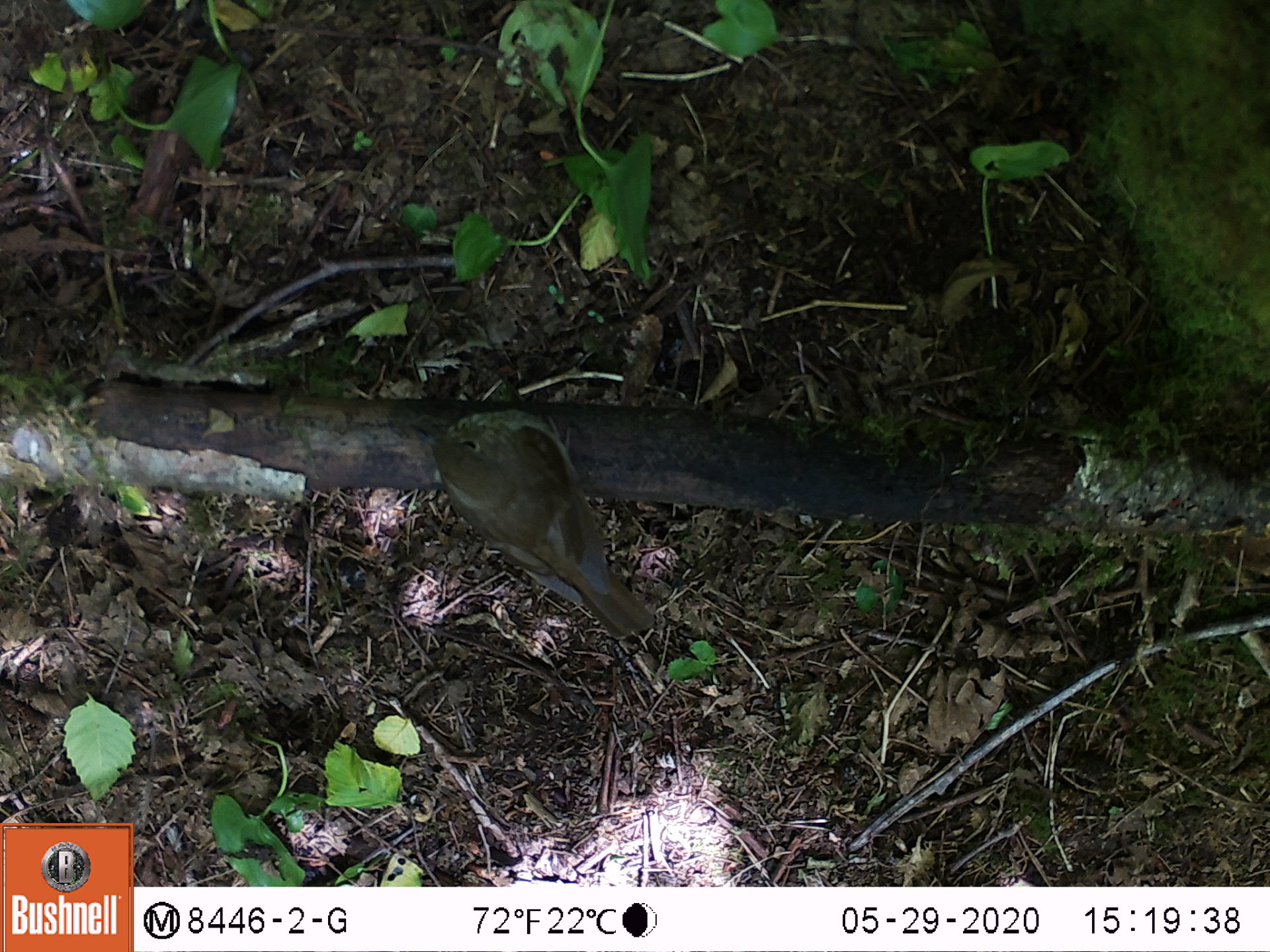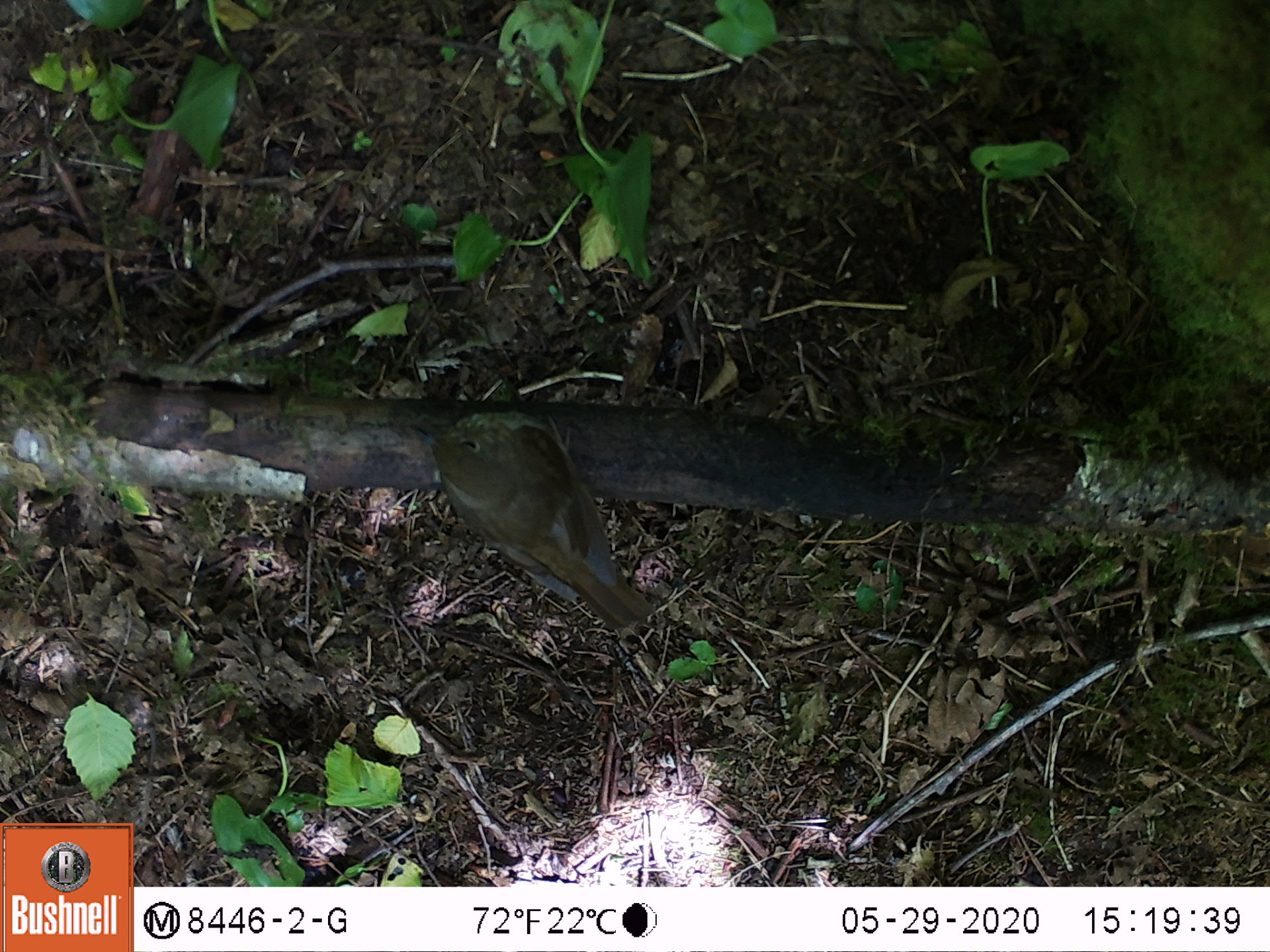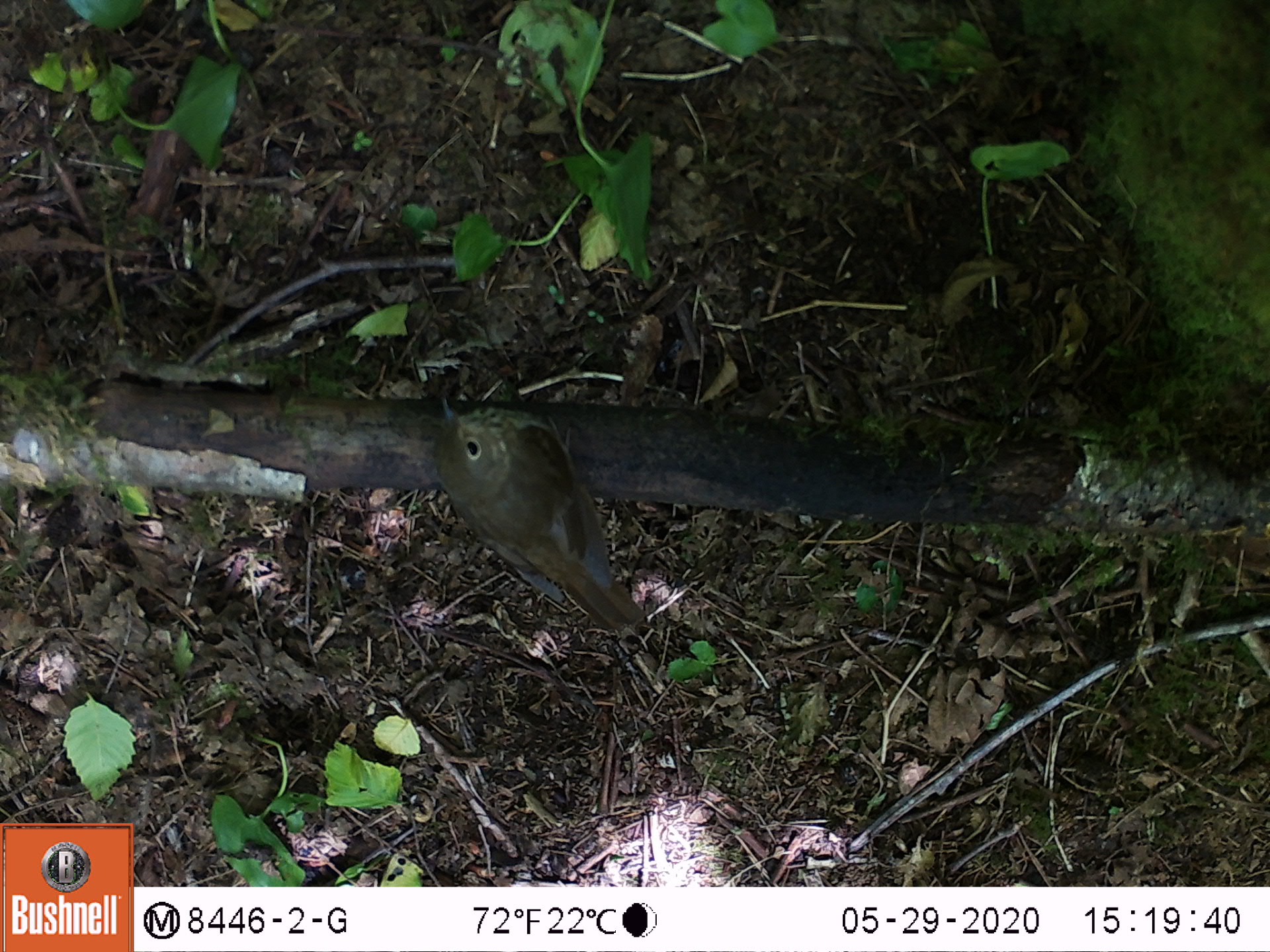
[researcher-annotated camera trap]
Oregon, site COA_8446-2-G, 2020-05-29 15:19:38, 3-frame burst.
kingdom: Animalia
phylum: Chordata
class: Aves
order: Passeriformes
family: Turdidae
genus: Catharus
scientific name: Catharus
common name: brown thrushes and nightingale-thrushes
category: catharus species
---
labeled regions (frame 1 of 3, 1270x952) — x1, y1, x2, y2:
catharus species: 398, 397, 664, 655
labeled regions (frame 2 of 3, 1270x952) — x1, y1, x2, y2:
catharus species: 401, 404, 658, 640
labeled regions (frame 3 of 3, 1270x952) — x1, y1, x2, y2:
catharus species: 420, 388, 649, 641